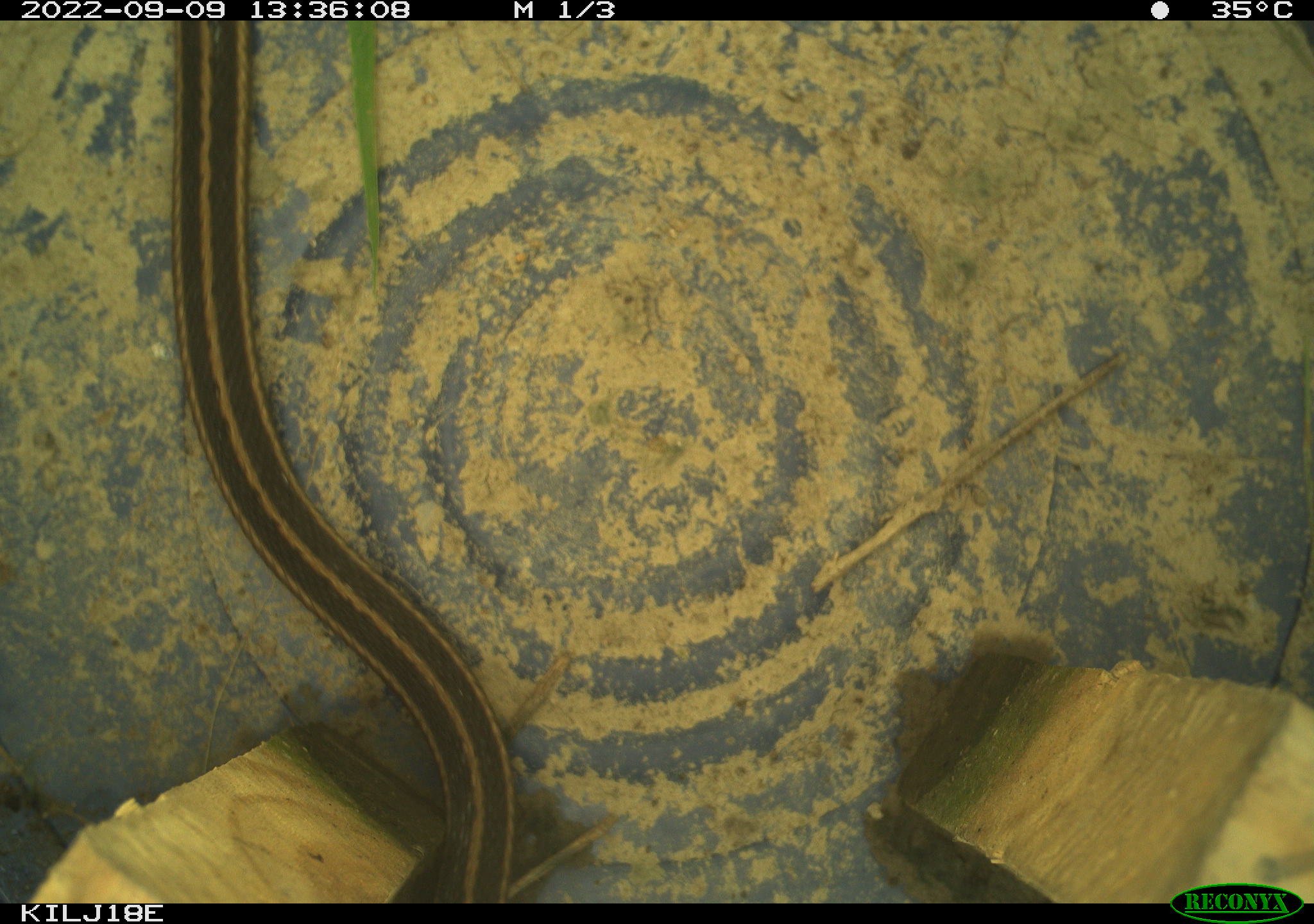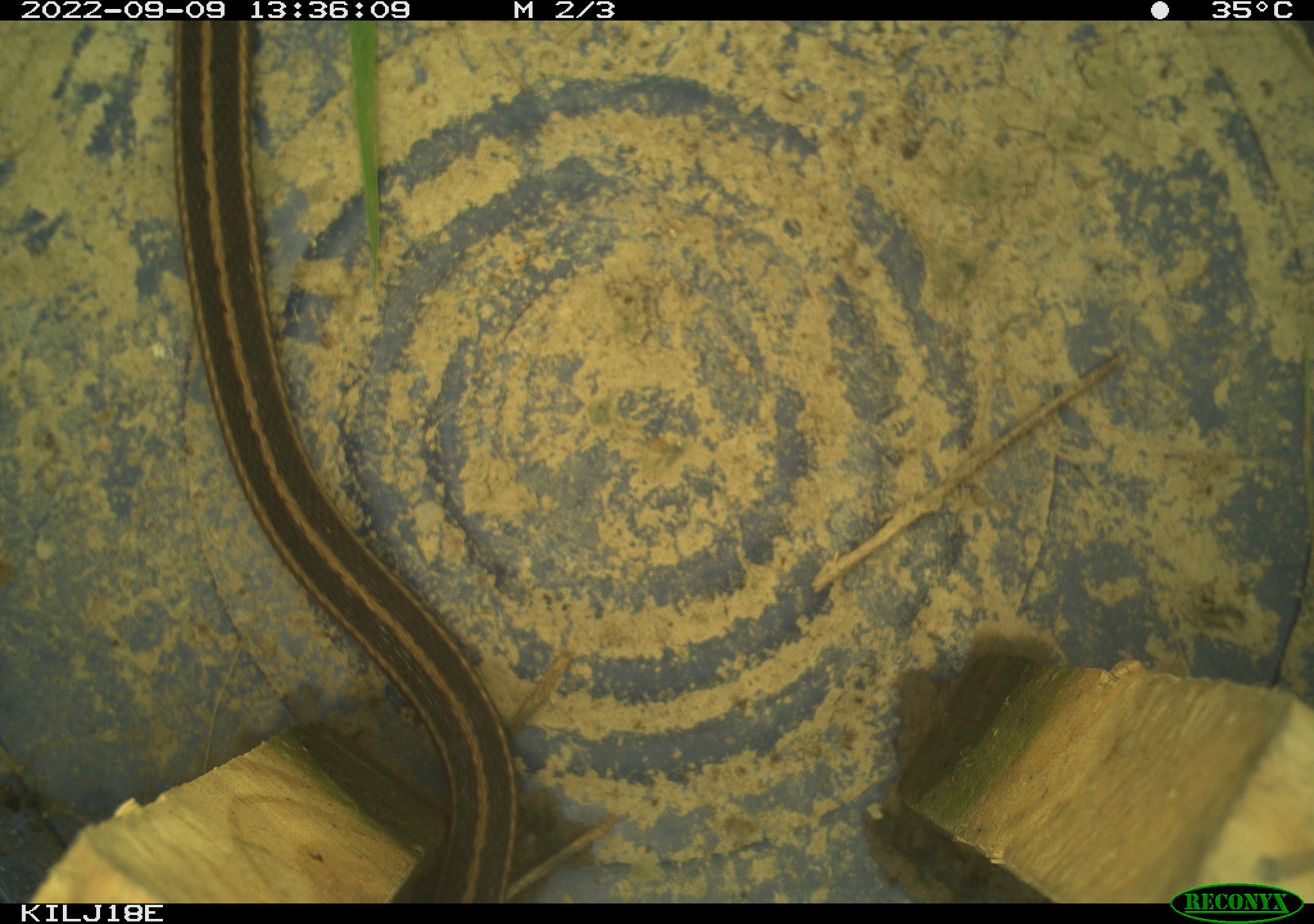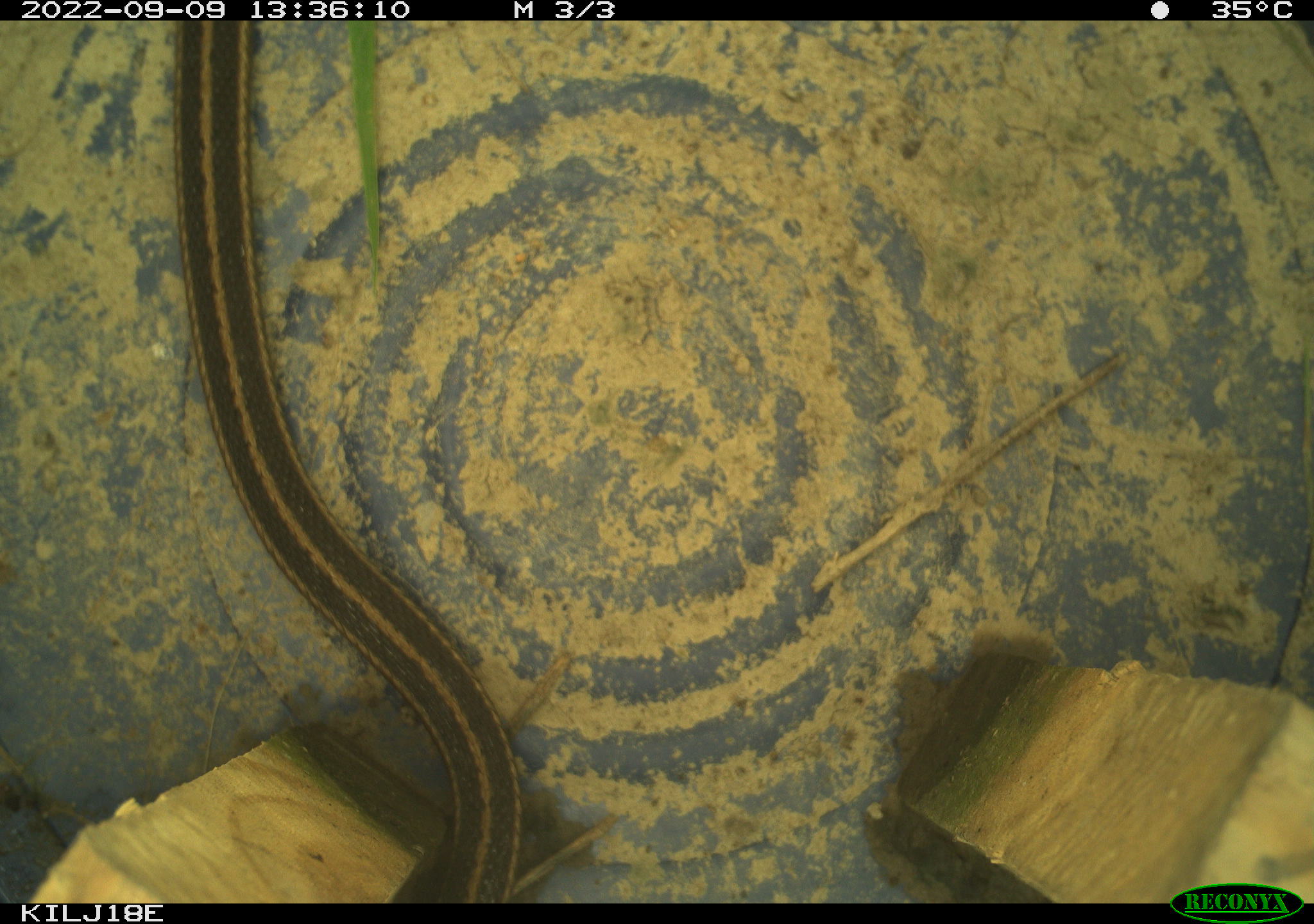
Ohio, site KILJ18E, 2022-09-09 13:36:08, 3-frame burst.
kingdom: Animalia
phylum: Chordata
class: Reptilia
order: Squamata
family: Colubridae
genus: Thamnophis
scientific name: Thamnophis sirtalis sirtalis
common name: eastern gartersnake